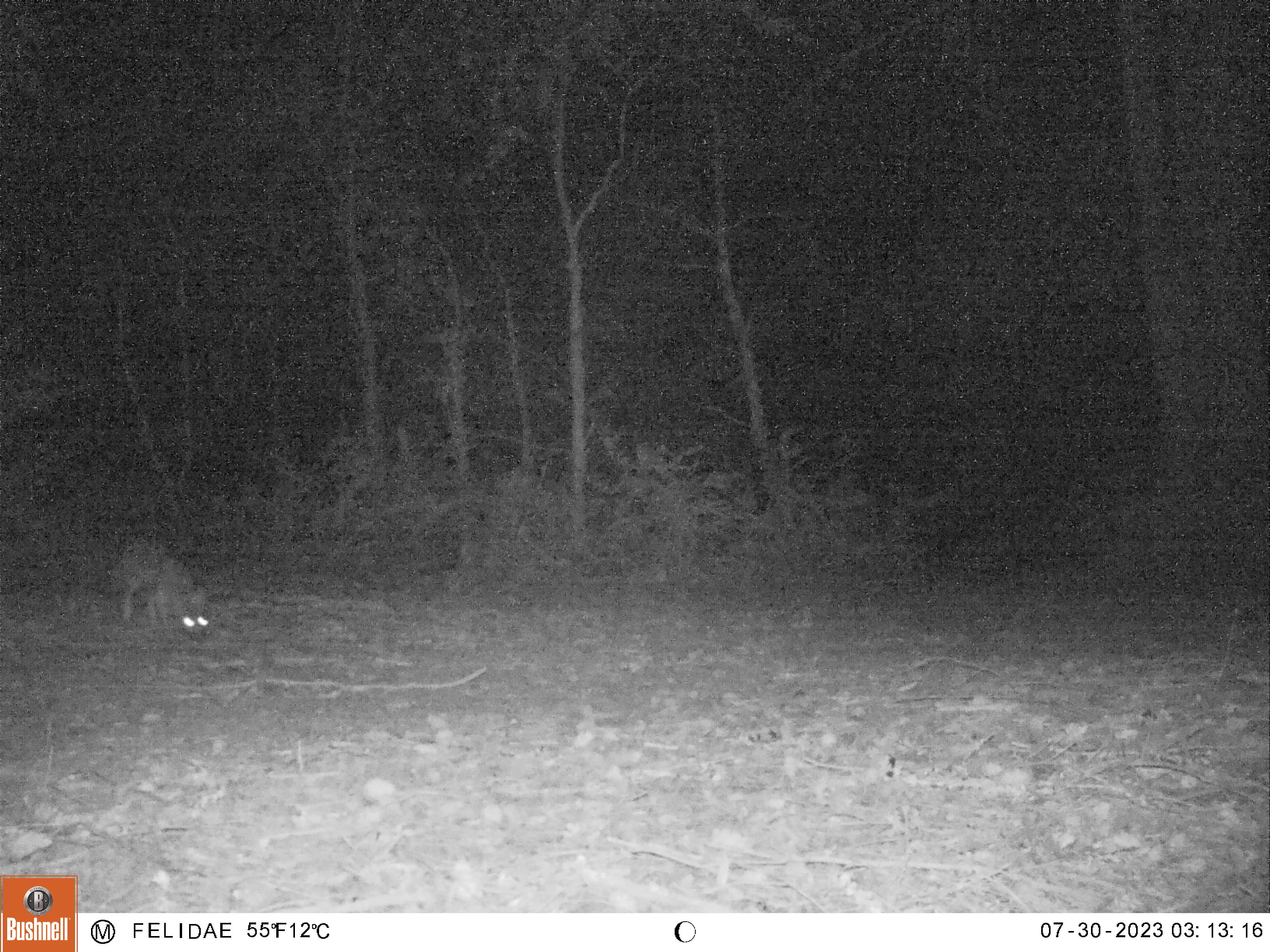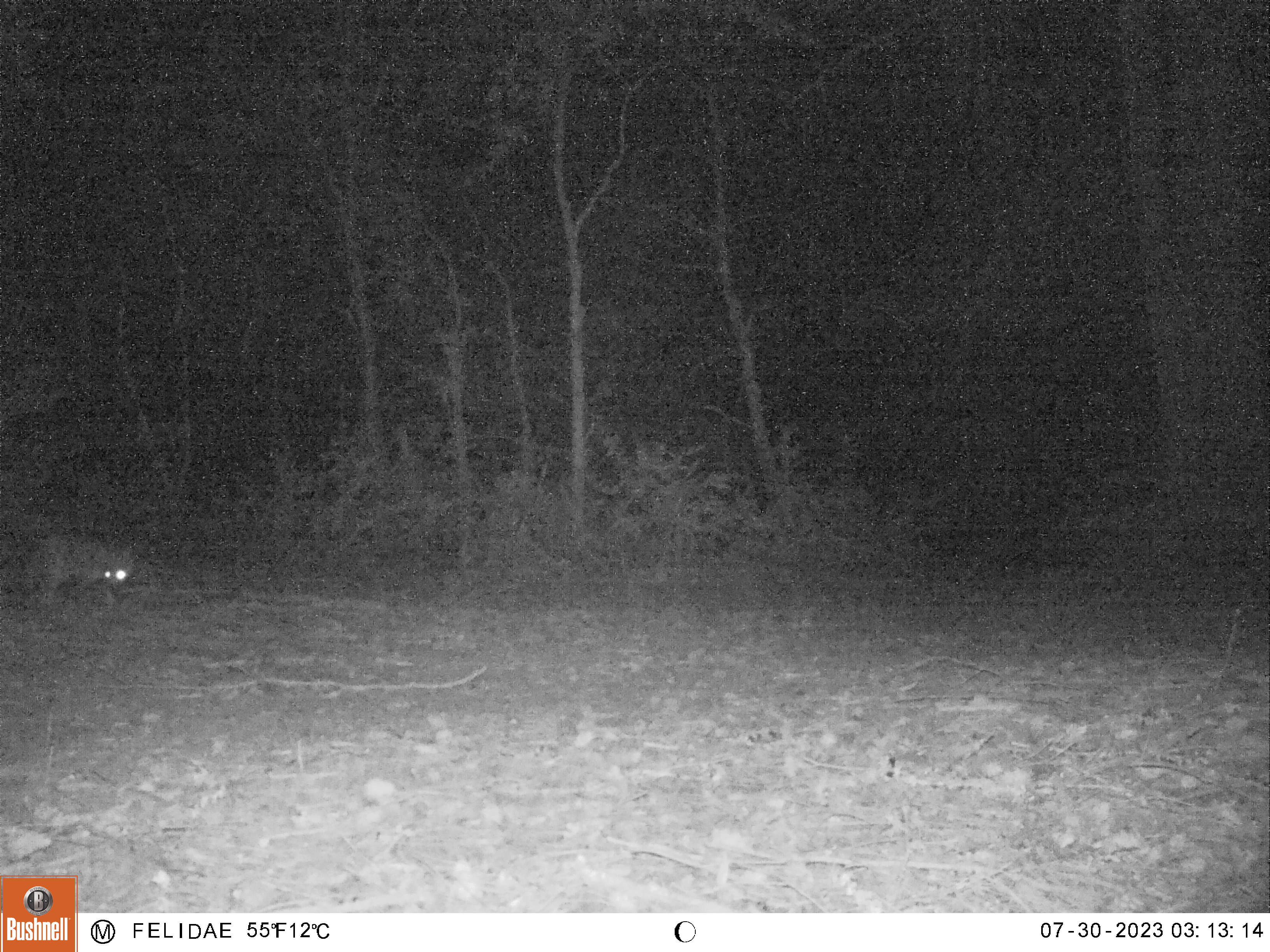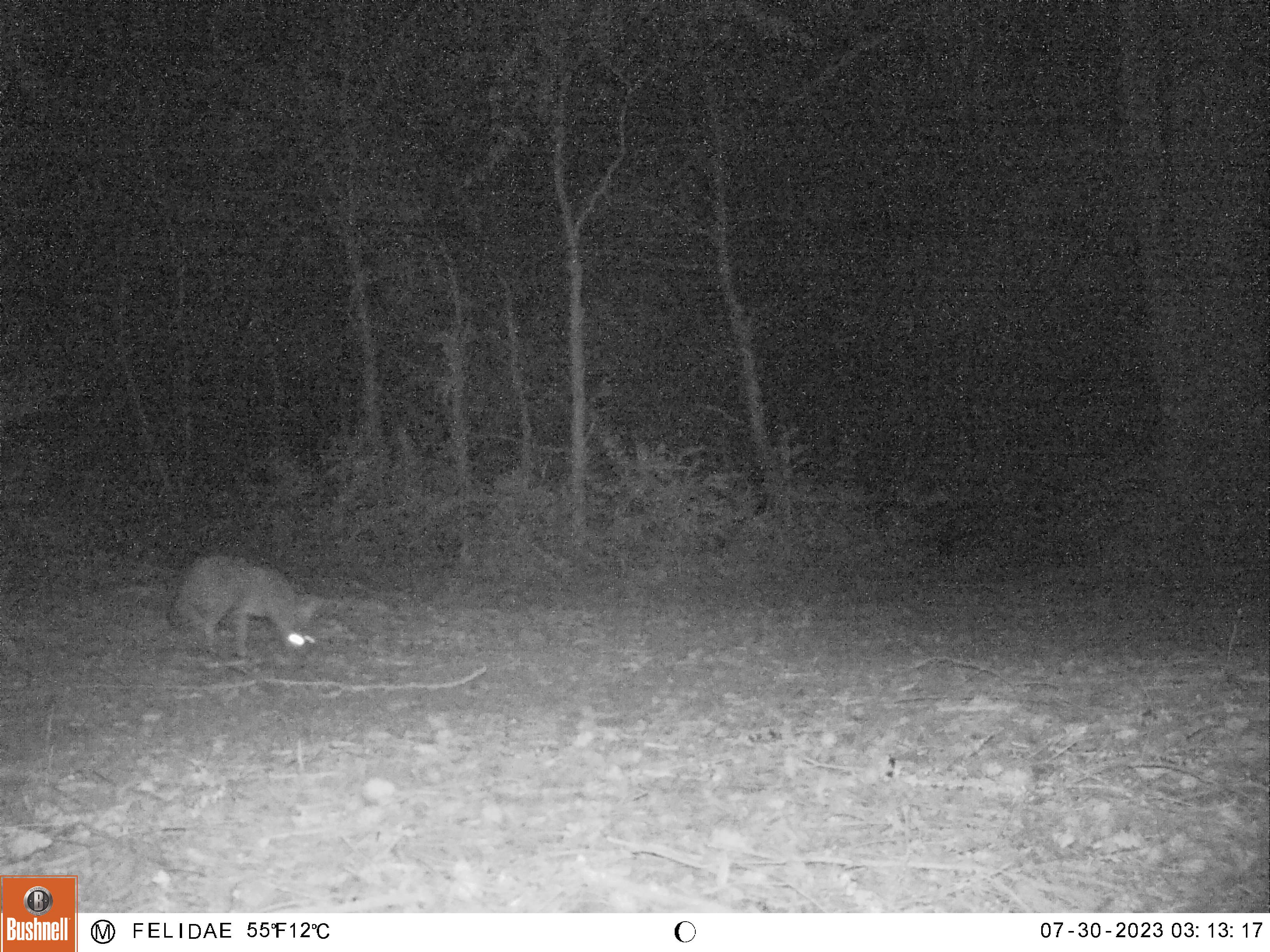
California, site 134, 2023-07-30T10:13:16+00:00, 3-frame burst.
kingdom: Animalia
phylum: Chordata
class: Mammalia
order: Carnivora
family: Canidae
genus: Urocyon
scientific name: Urocyon cinereoargenteus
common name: gray fox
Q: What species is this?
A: Gray fox (Urocyon cinereoargenteus).